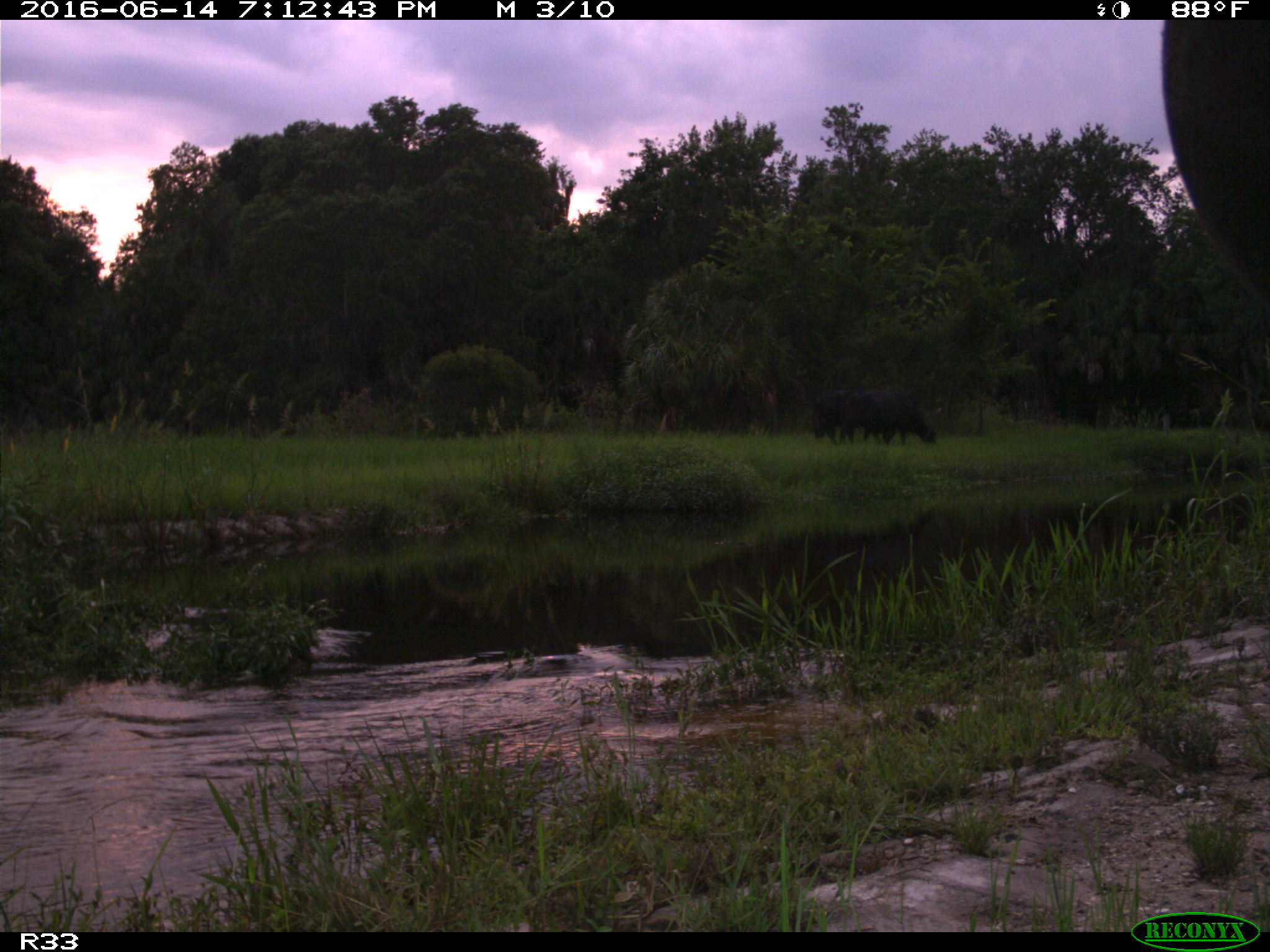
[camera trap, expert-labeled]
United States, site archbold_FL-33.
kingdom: Animalia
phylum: Chordata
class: Mammalia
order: Artiodactyla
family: Bovidae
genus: Bos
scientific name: Bos taurus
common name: domestic cow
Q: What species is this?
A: Bos taurus (domestic cow).